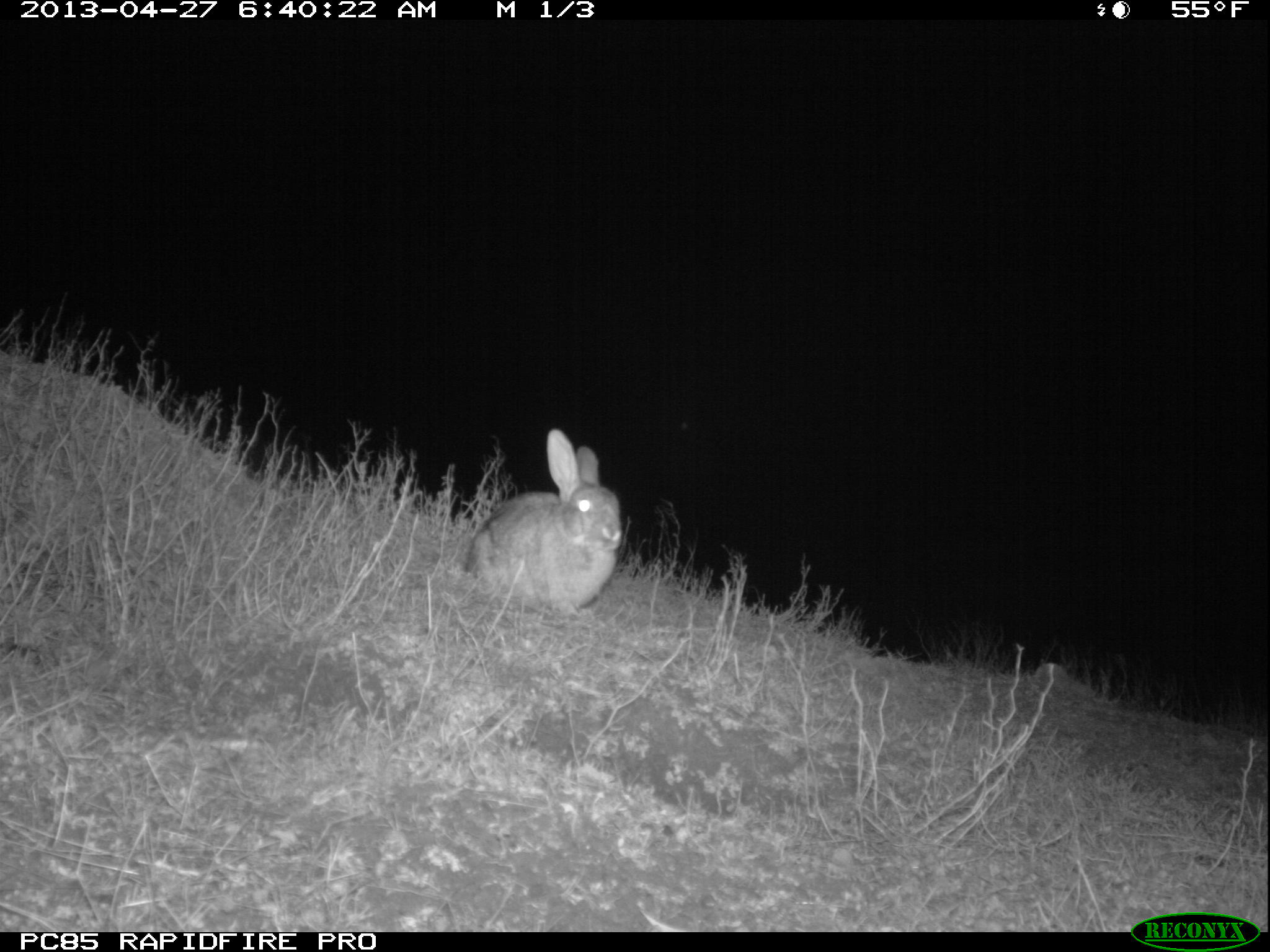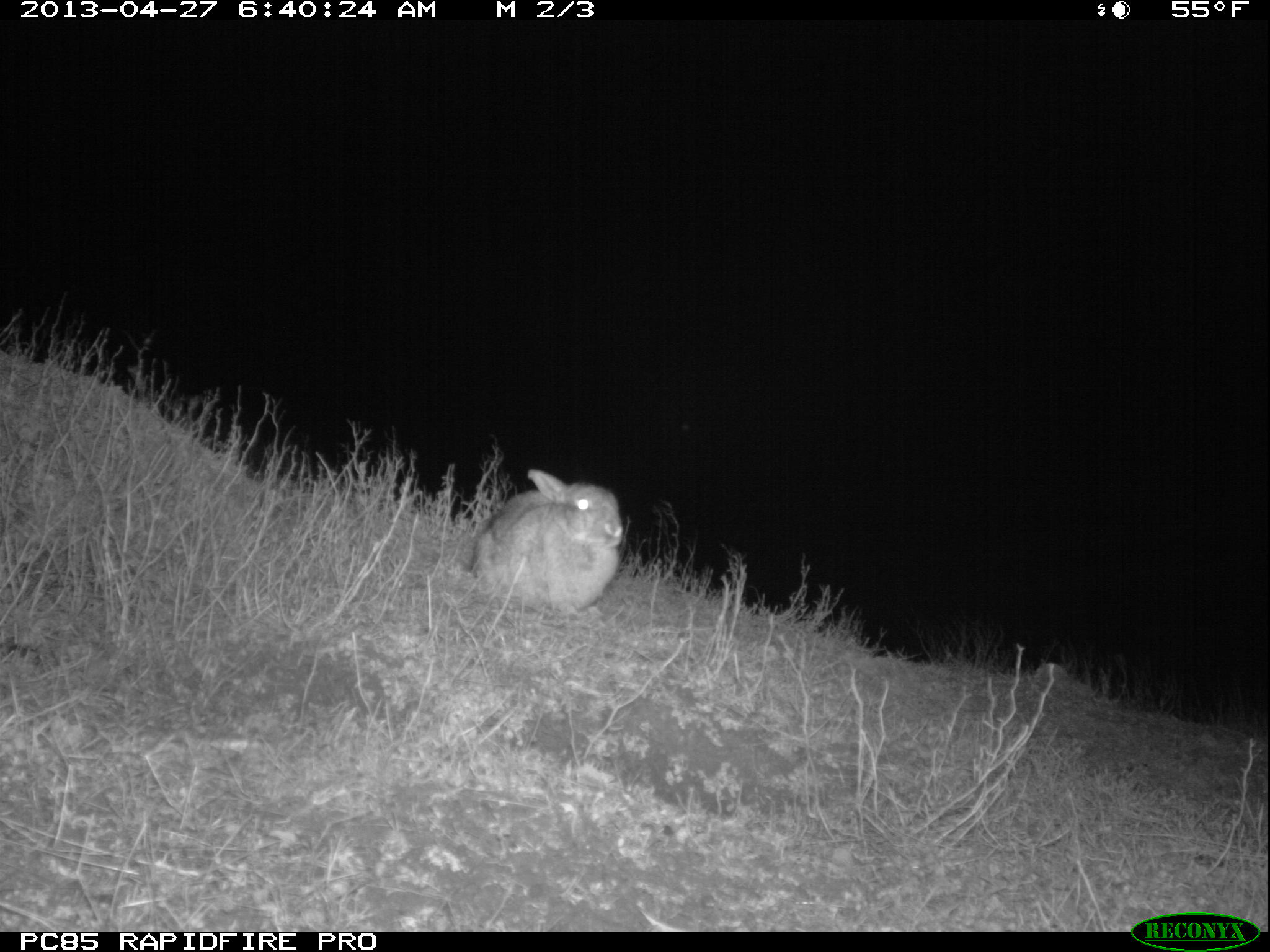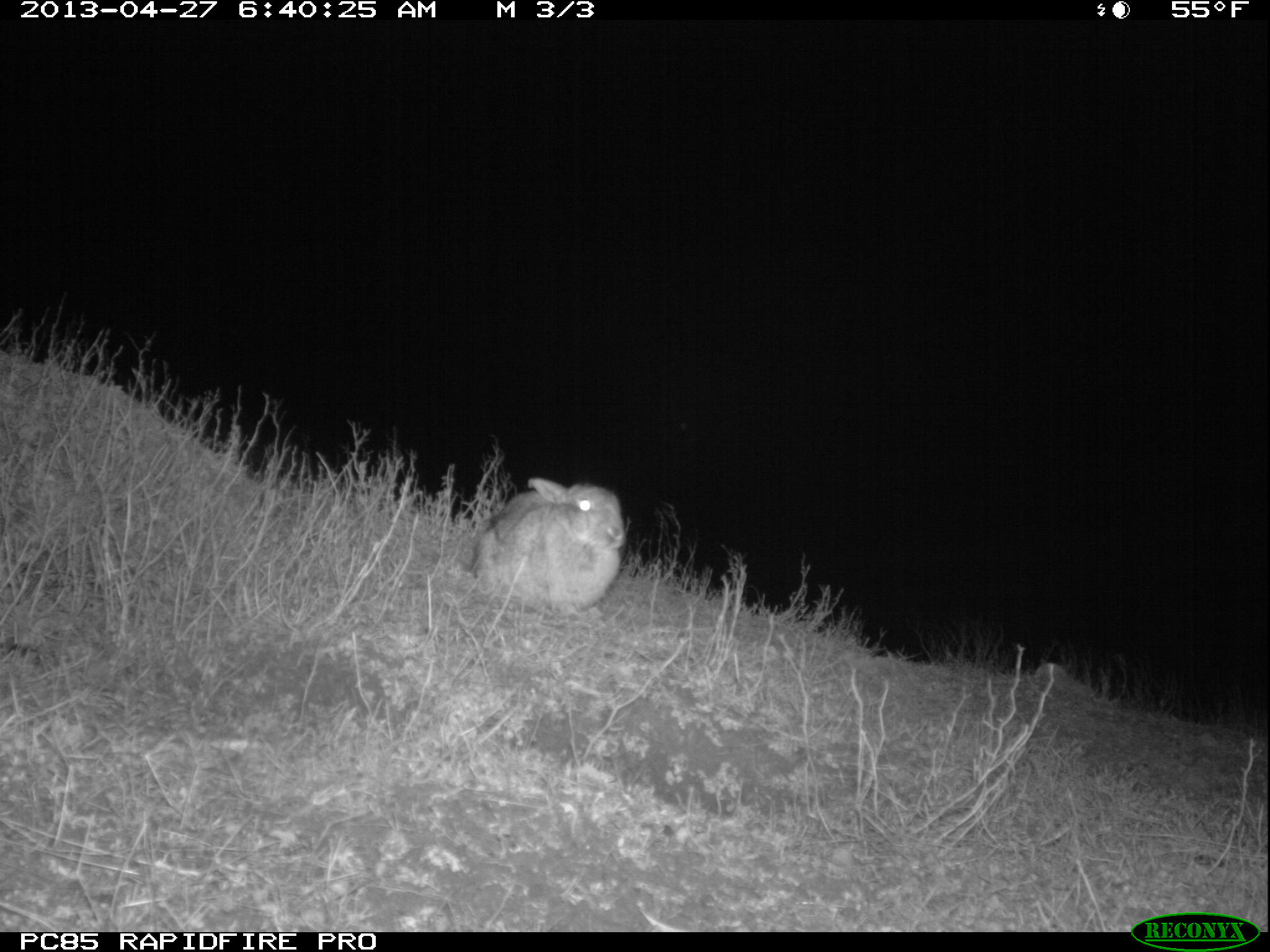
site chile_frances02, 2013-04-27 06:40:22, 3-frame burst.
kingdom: Animalia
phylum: Chordata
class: Mammalia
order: Lagomorpha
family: Leporidae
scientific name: Leporidae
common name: rabbits and hares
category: rabbit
Rabbit (rabbits and hares) (Leporidae).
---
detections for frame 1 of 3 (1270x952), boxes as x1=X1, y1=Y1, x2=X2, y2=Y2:
rabbit: x1=459, y1=432, x2=620, y2=614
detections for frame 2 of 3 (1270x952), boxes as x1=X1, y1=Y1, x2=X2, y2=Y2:
rabbit: x1=466, y1=469, x2=624, y2=620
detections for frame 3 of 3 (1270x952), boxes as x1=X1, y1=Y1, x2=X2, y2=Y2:
rabbit: x1=466, y1=478, x2=627, y2=619